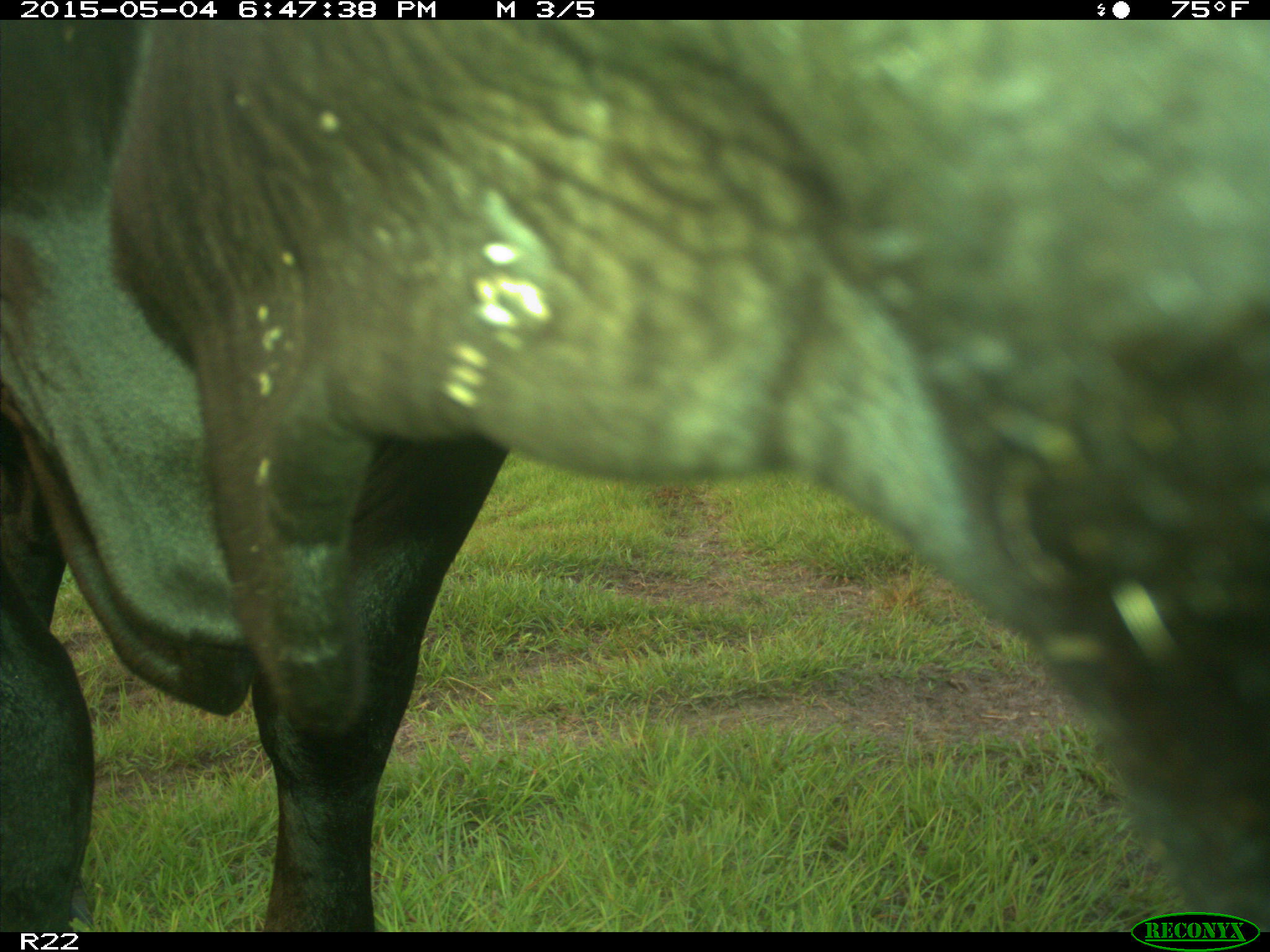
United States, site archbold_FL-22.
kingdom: Animalia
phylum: Chordata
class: Mammalia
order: Artiodactyla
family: Bovidae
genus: Bos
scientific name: Bos taurus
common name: domestic cow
Bos taurus (domestic cow).